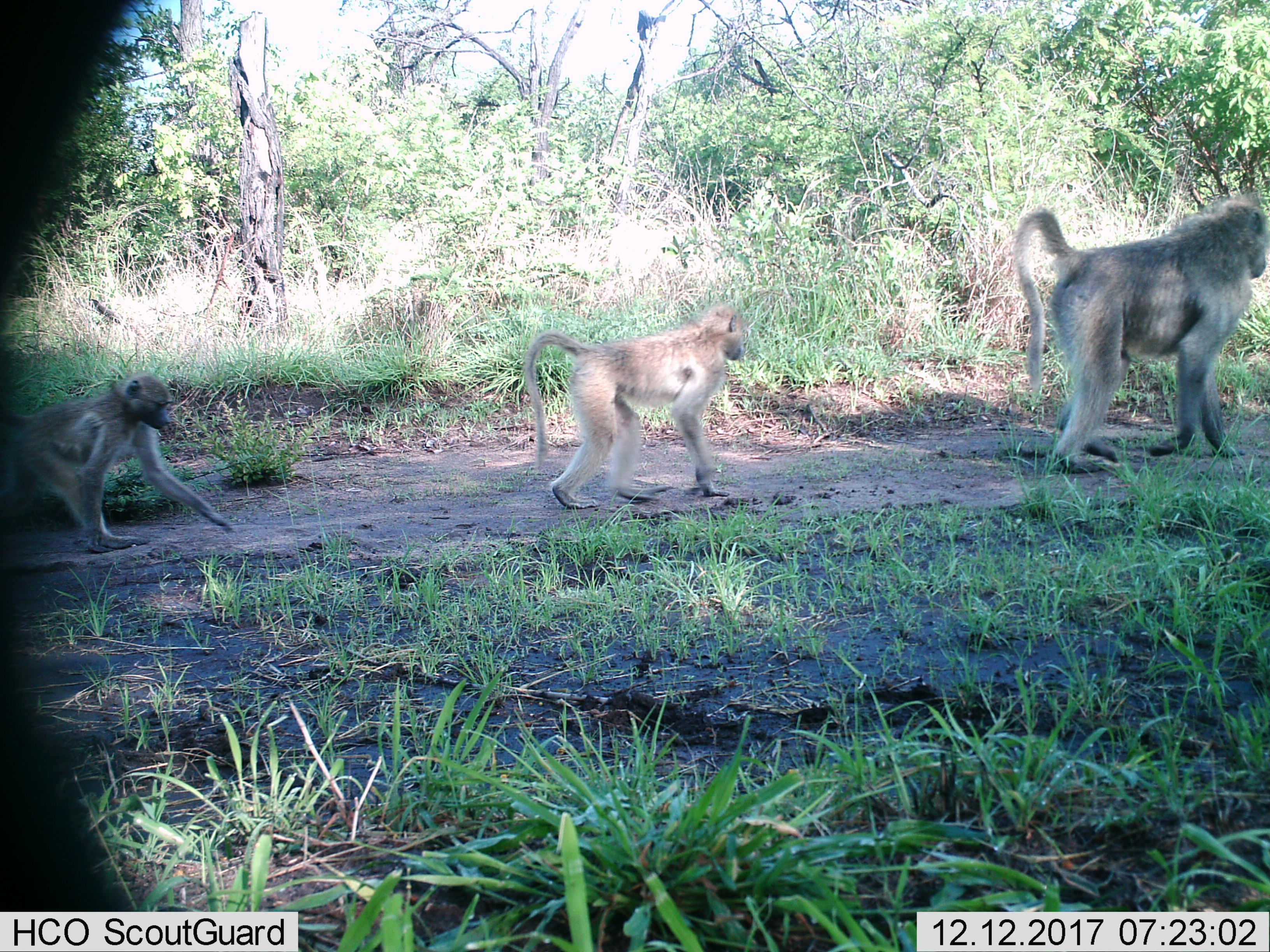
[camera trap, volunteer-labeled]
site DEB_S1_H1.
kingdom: Animalia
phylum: Chordata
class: Mammalia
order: Primates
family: Cercopithecidae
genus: Papio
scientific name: Papio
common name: baboon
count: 3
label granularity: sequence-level